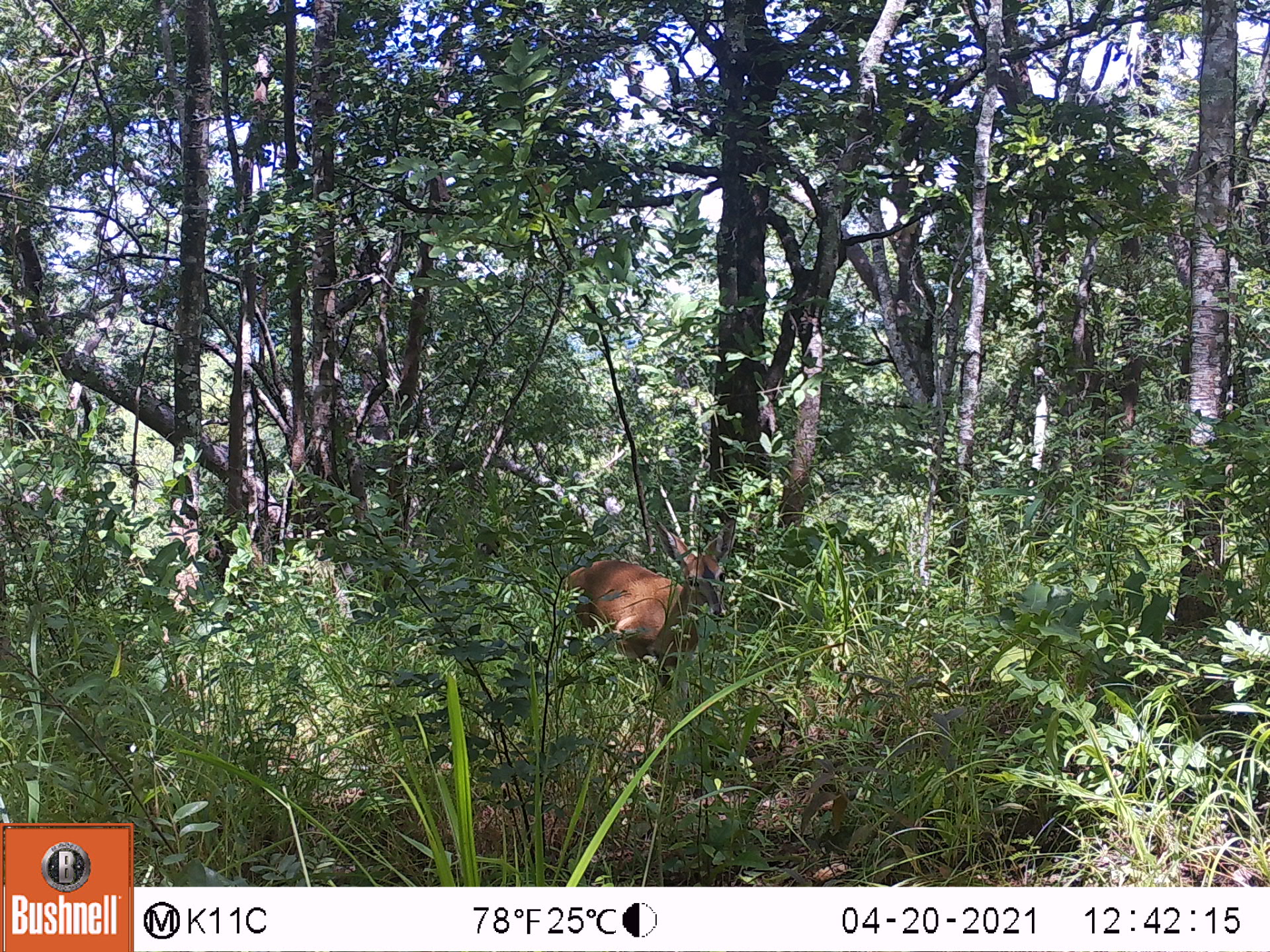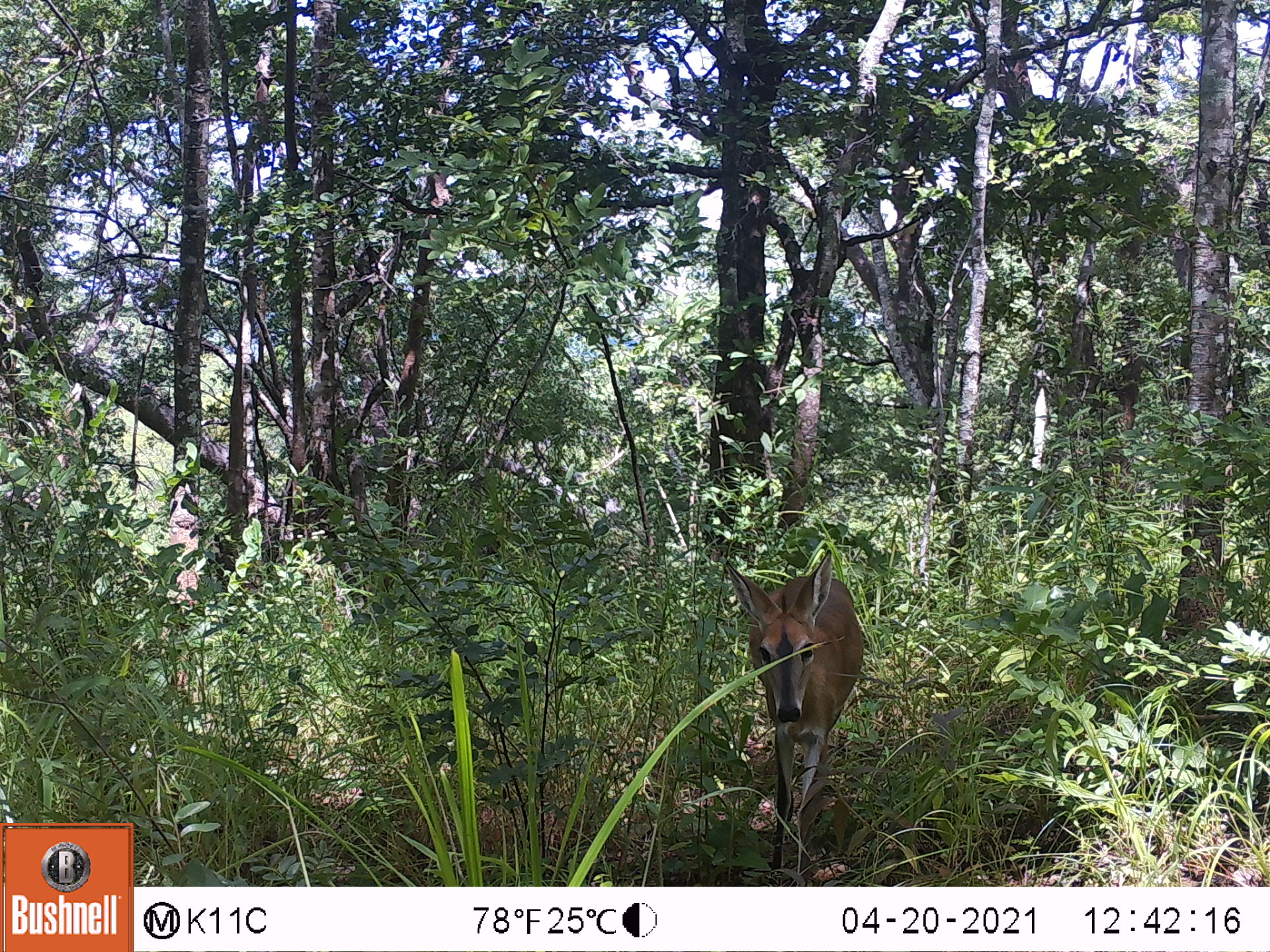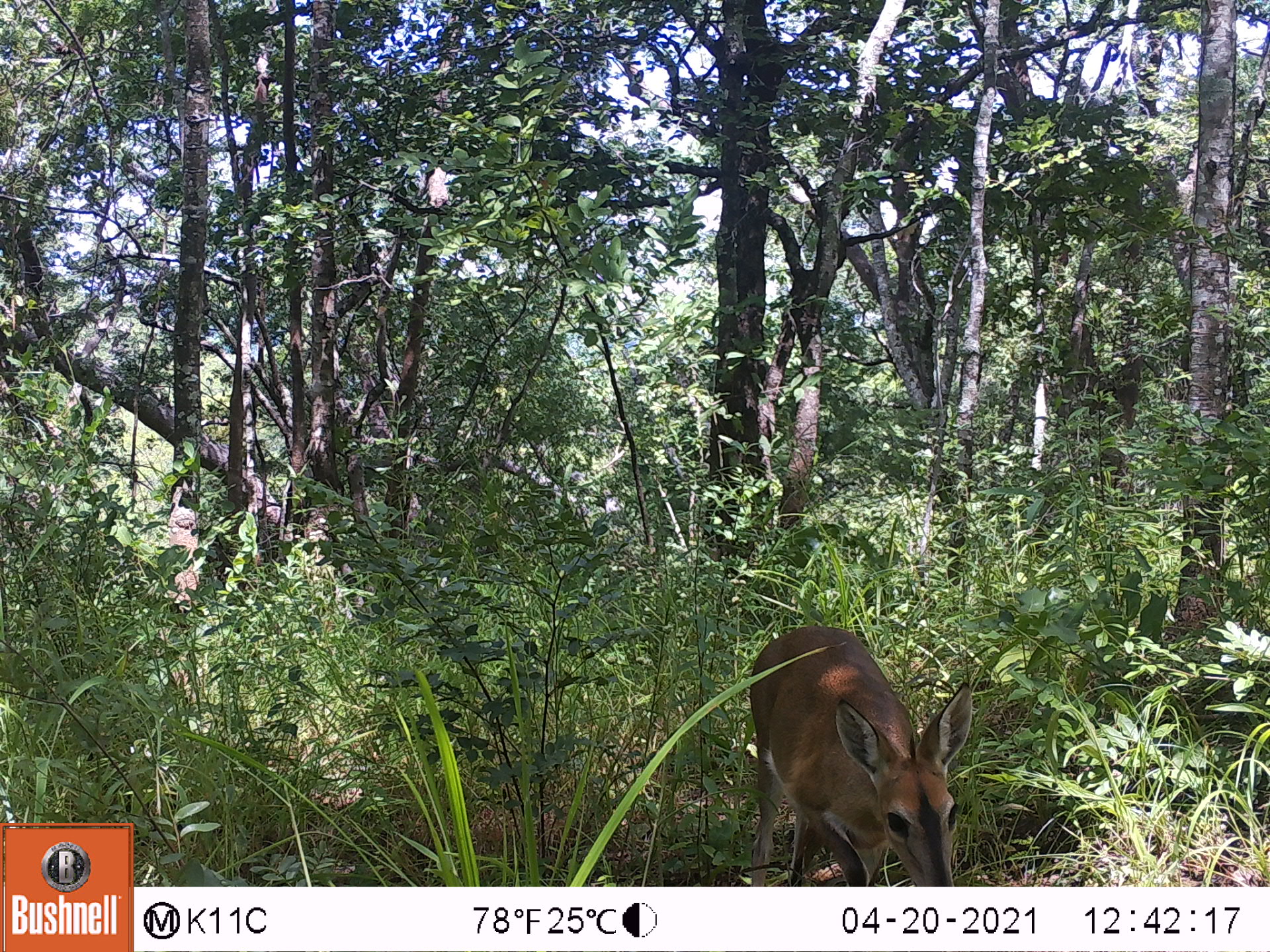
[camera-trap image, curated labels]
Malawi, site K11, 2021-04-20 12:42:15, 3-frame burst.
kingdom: Animalia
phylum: Chordata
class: Mammalia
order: Artiodactyla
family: Bovidae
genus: Sylvicapra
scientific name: Sylvicapra grimmia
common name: common duiker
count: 1